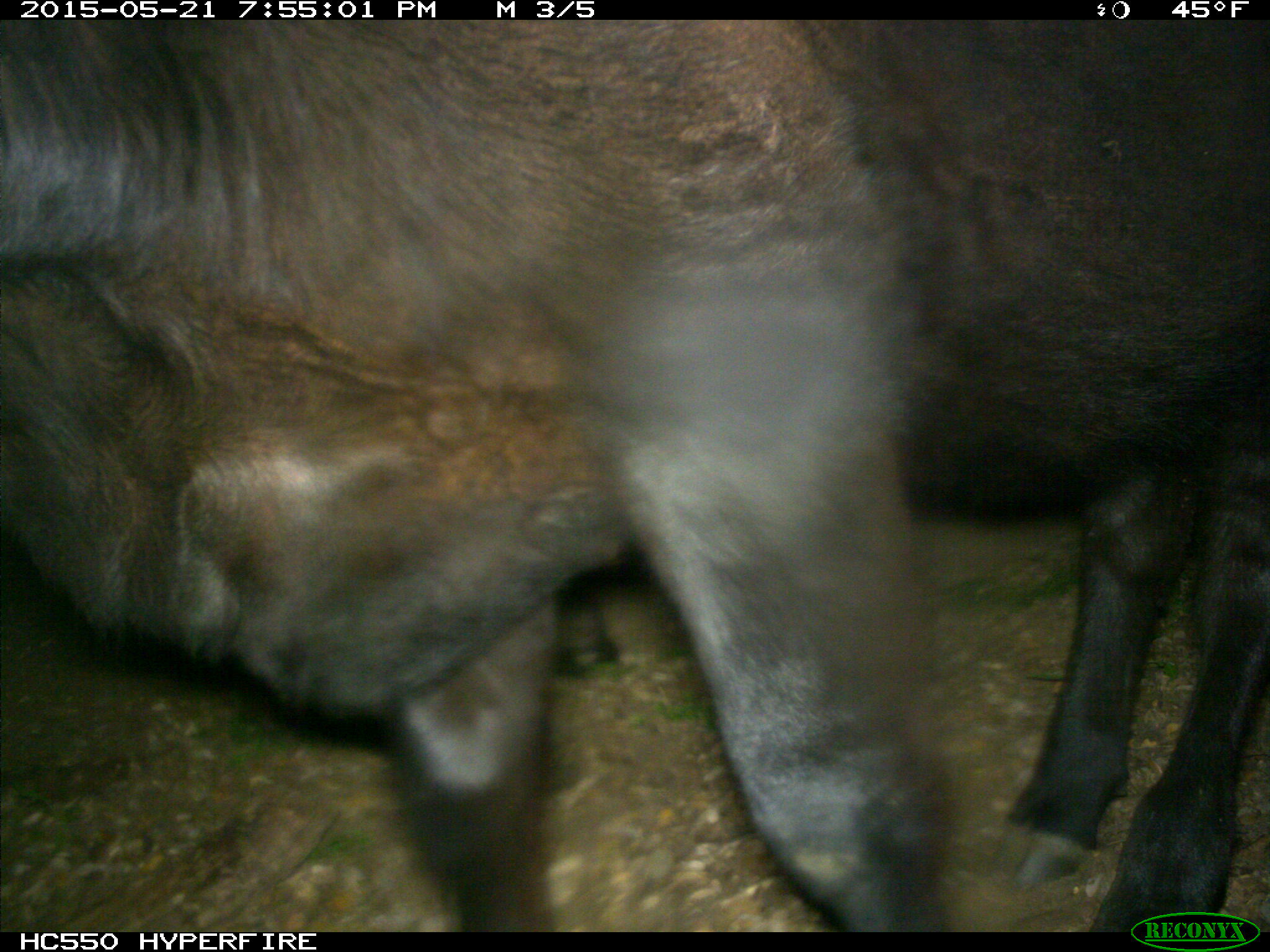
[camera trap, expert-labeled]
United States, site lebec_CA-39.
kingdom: Animalia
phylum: Chordata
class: Mammalia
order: Artiodactyla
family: Bovidae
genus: Bos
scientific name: Bos taurus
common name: domestic cow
Bos taurus (domestic cow).